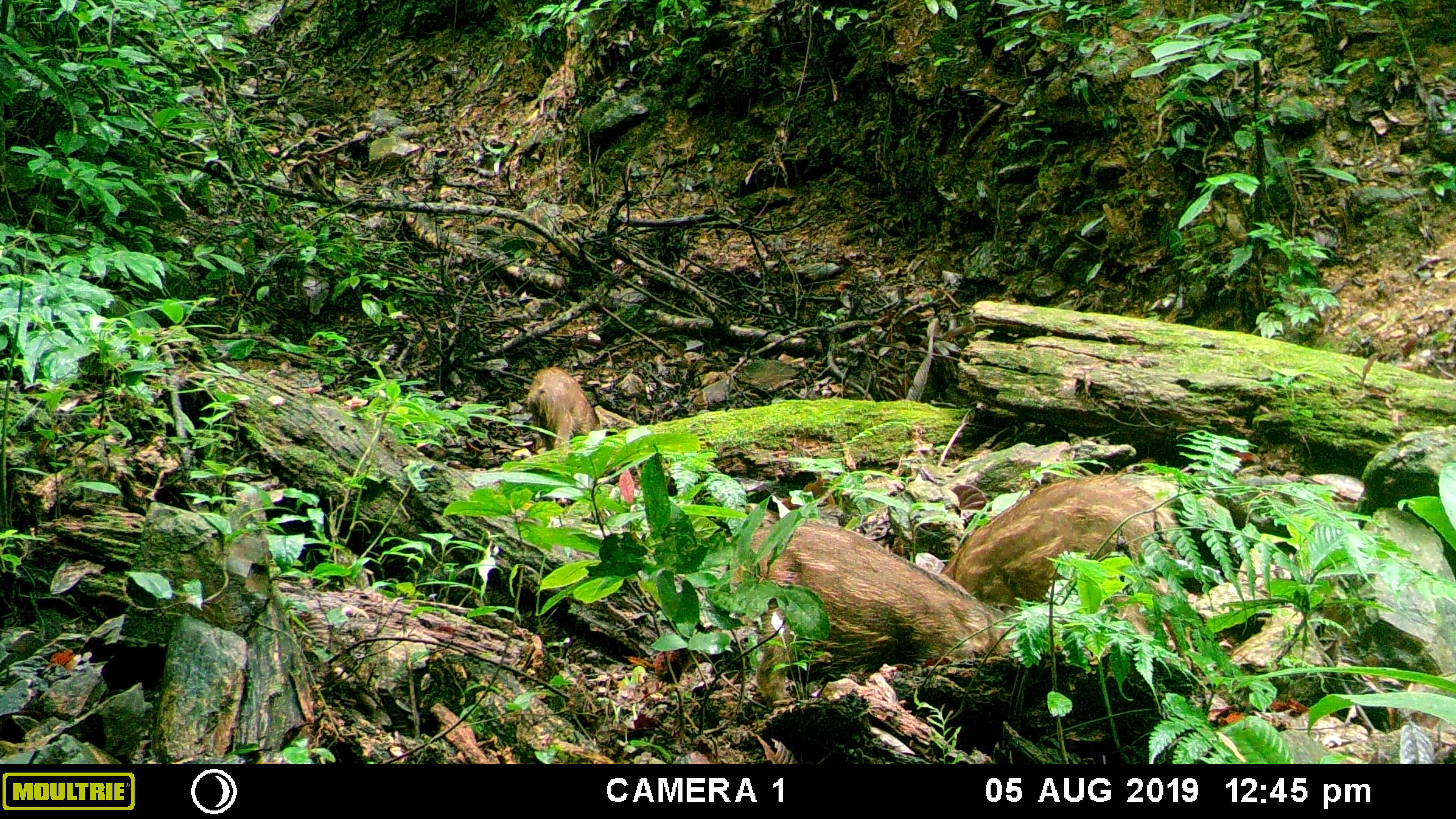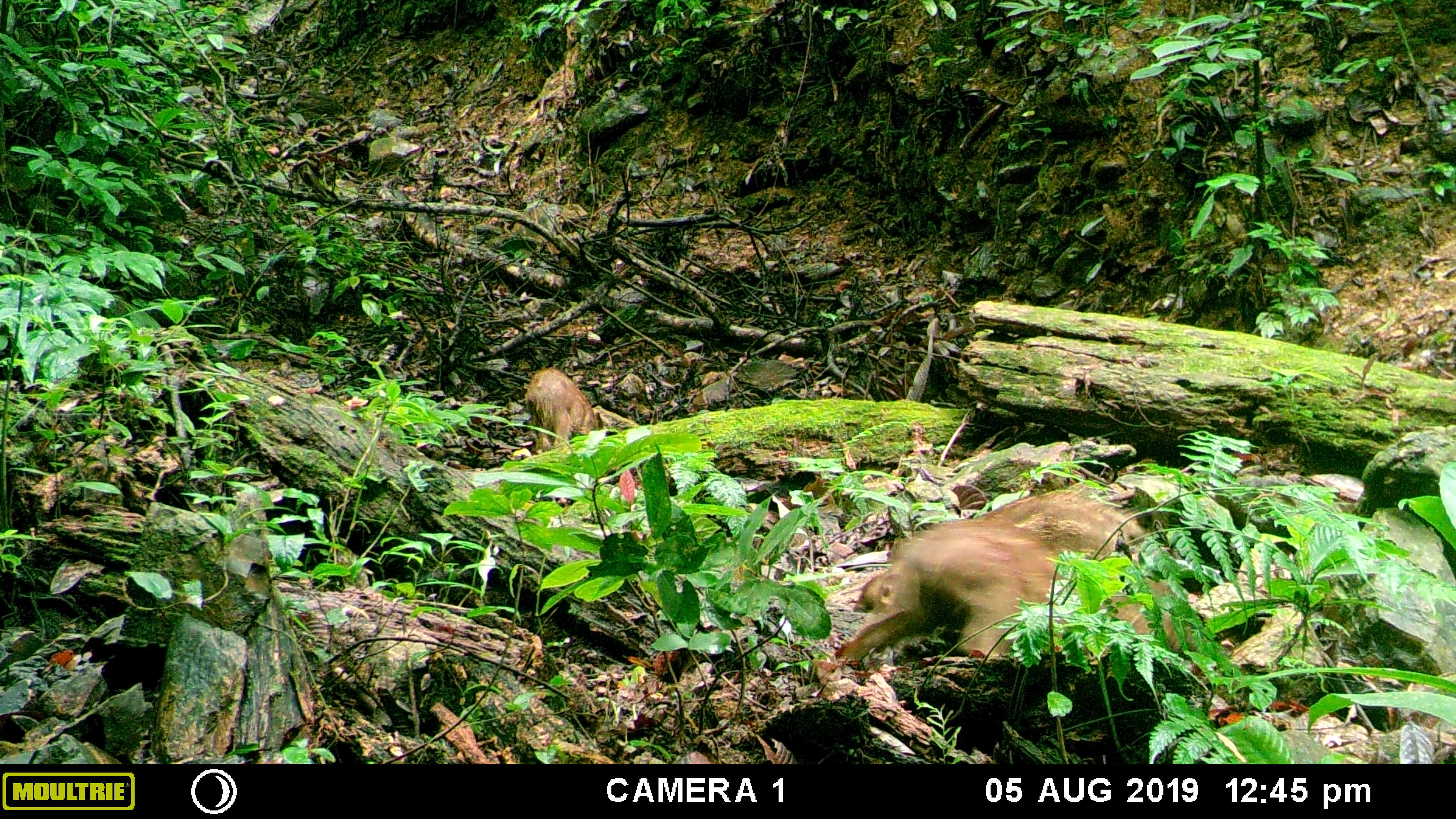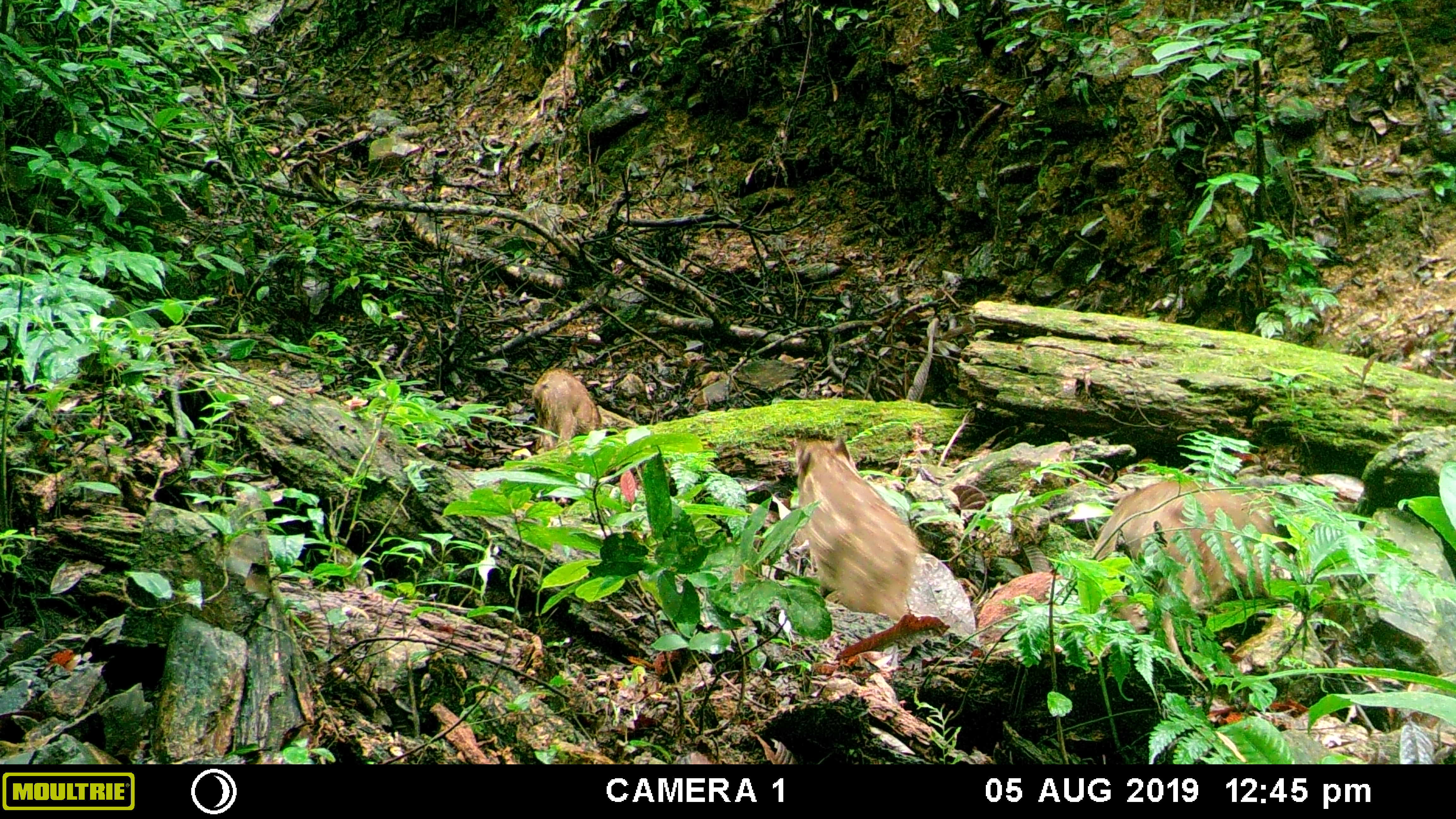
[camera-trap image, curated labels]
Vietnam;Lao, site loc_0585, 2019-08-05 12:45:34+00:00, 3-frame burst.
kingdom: Animalia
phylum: Chordata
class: Mammalia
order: Artiodactyla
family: Suidae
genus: Sus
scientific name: Sus scrofa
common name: eurasian wild pig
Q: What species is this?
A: Eurasian wild pig (Sus scrofa).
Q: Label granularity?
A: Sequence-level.